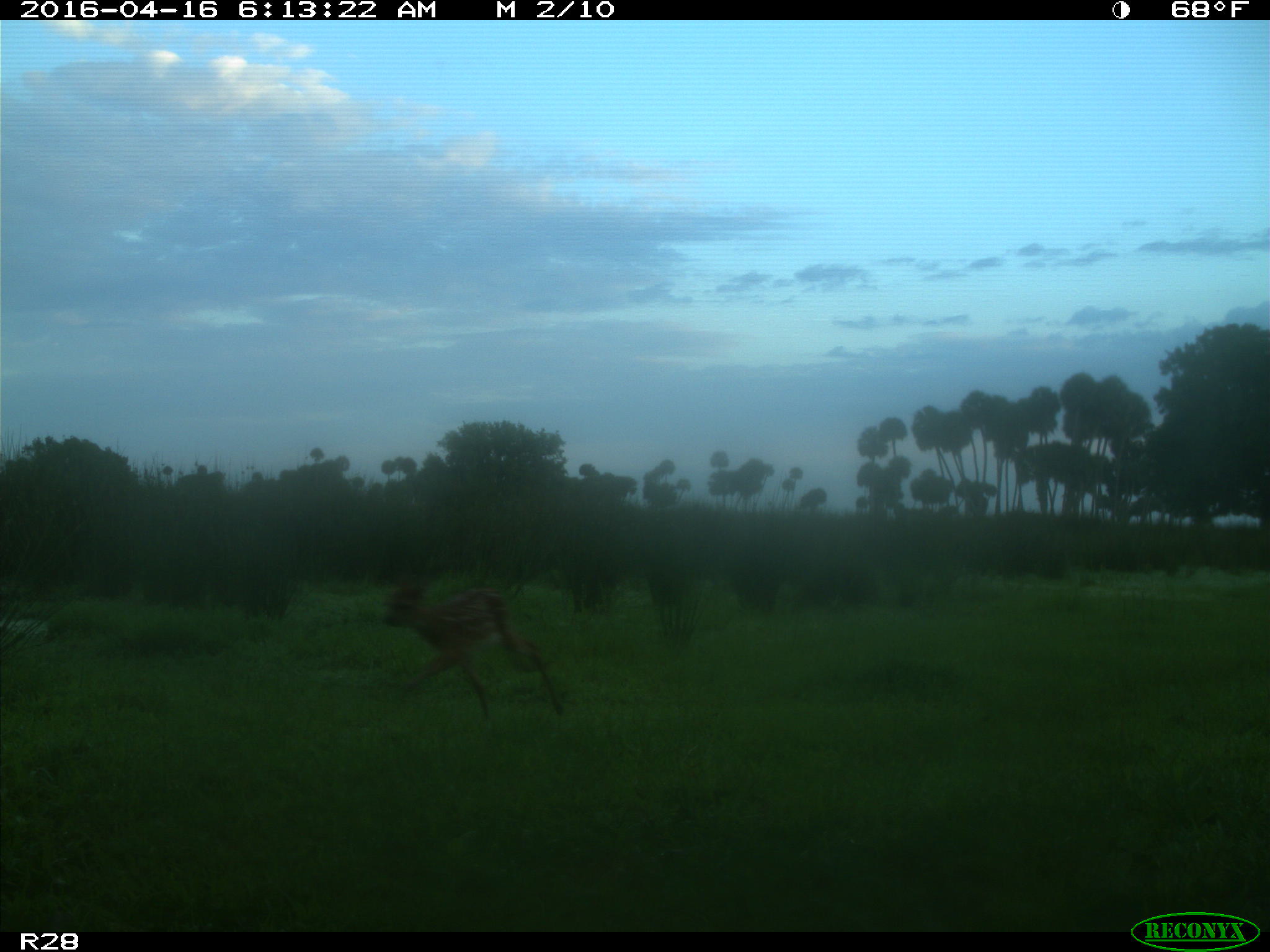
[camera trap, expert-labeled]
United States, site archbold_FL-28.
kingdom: Animalia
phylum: Chordata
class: Mammalia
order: Artiodactyla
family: Cervidae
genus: Odocoileus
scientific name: Odocoileus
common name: deer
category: unidentified deer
Unidentified deer (deer) (Odocoileus).